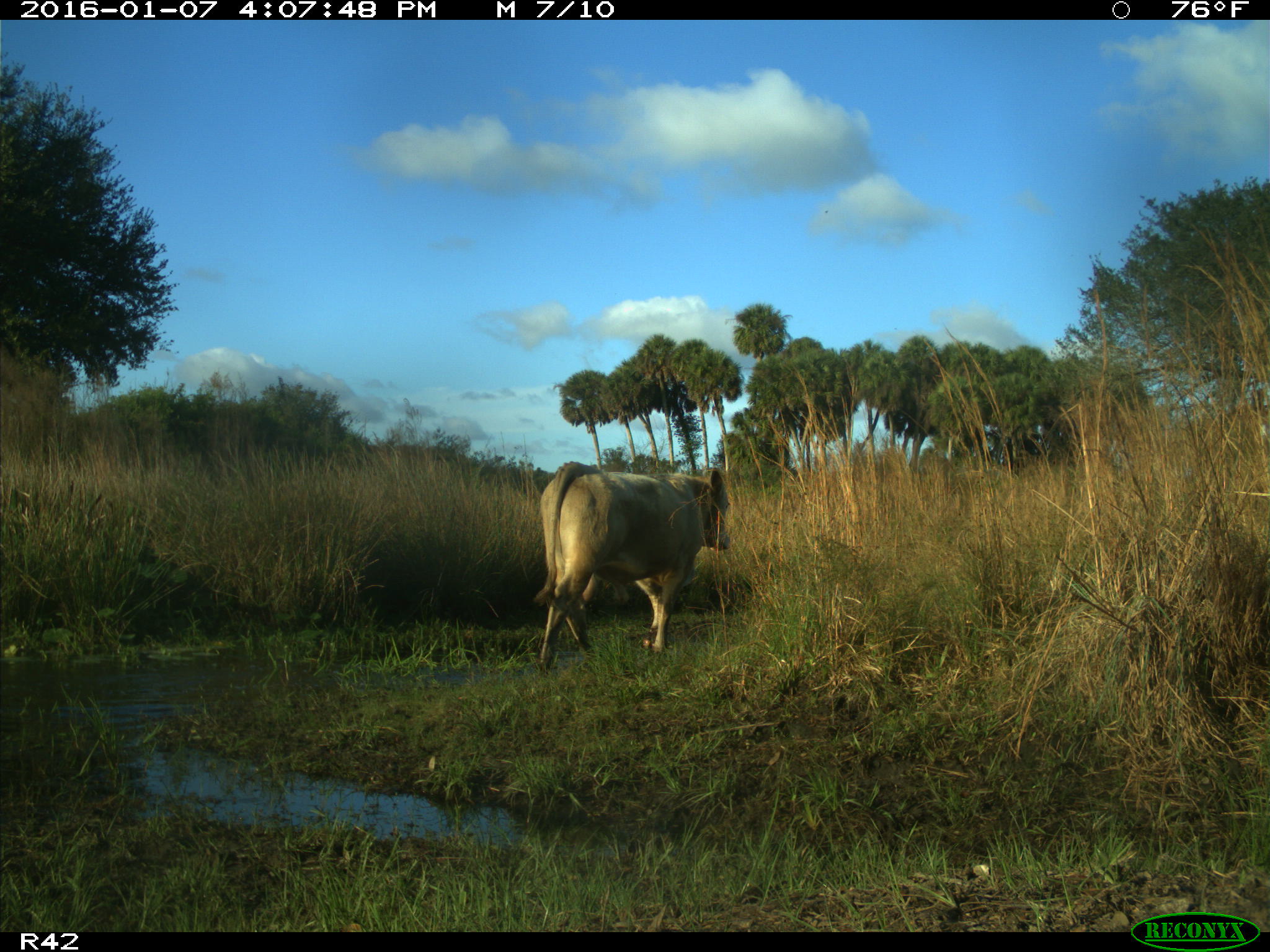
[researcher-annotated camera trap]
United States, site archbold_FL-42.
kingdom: Animalia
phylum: Chordata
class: Mammalia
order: Artiodactyla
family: Bovidae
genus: Bos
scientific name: Bos taurus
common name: domestic cow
Bos taurus (domestic cow).